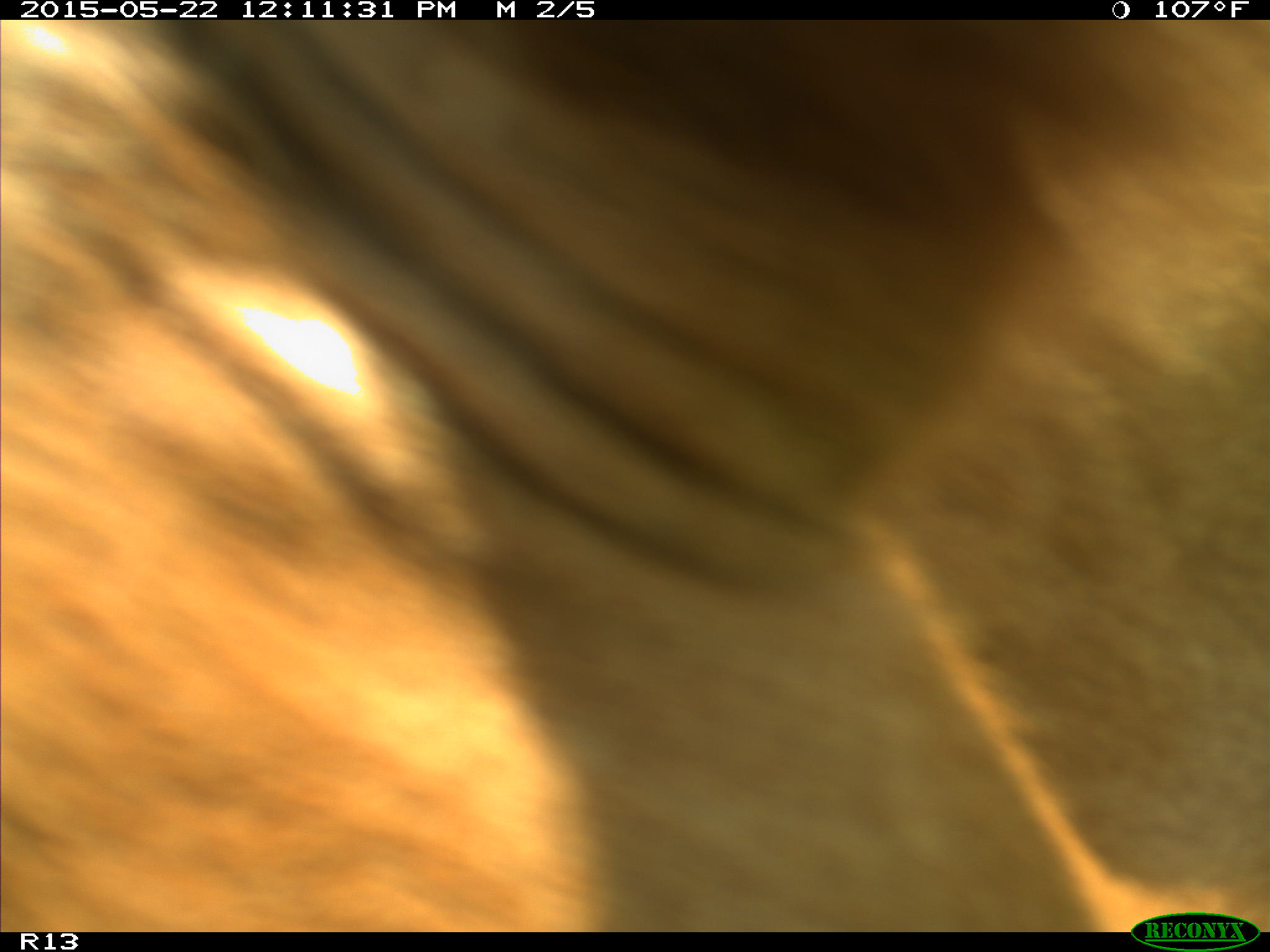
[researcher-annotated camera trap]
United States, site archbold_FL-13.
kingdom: Animalia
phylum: Chordata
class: Mammalia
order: Artiodactyla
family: Bovidae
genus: Bos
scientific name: Bos taurus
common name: domestic cow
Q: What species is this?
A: Bos taurus (domestic cow).